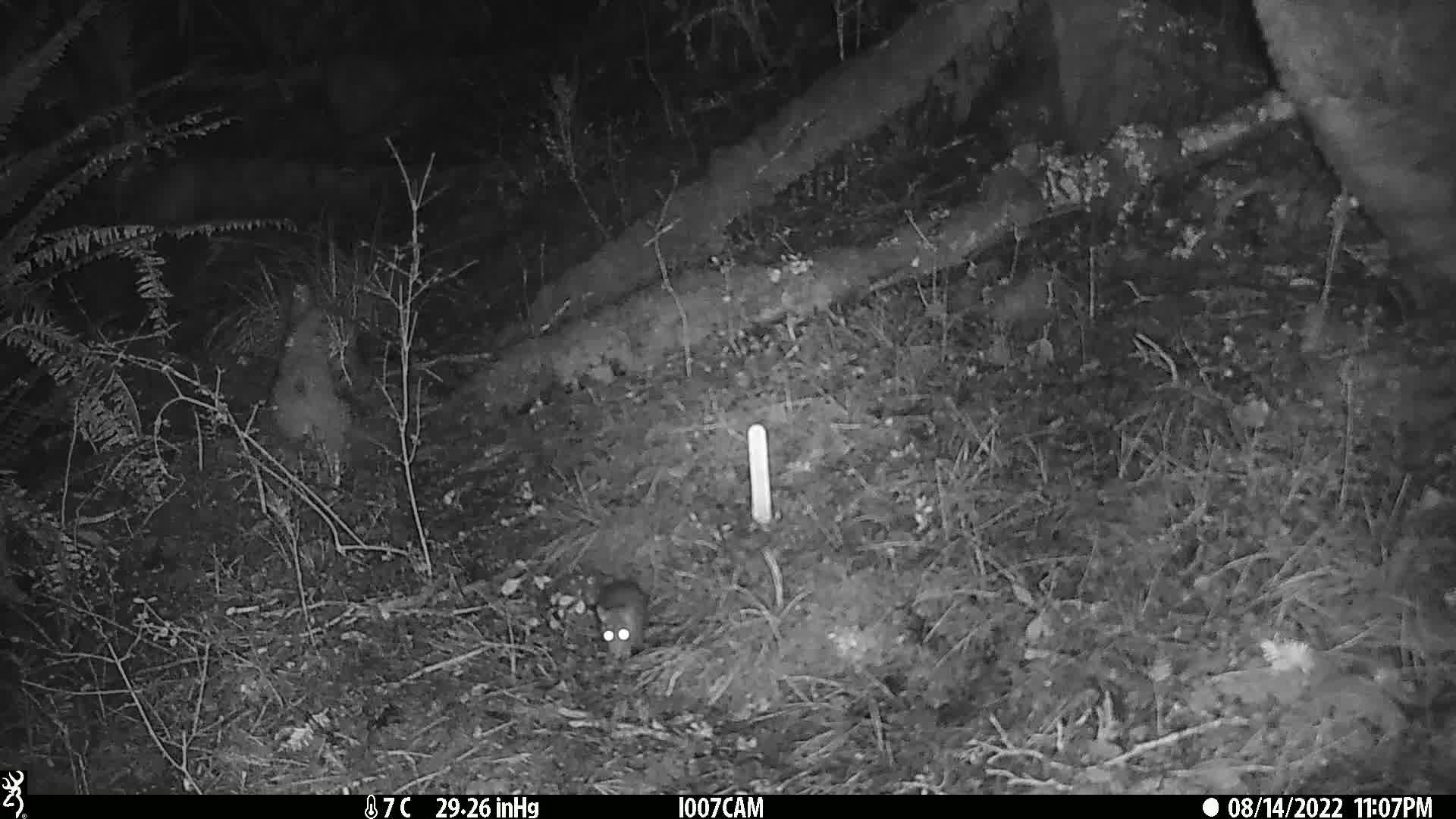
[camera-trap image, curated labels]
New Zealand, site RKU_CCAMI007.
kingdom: Animalia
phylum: Chordata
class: Mammalia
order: Rodentia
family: Muridae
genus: Rattus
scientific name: Rattus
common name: rat